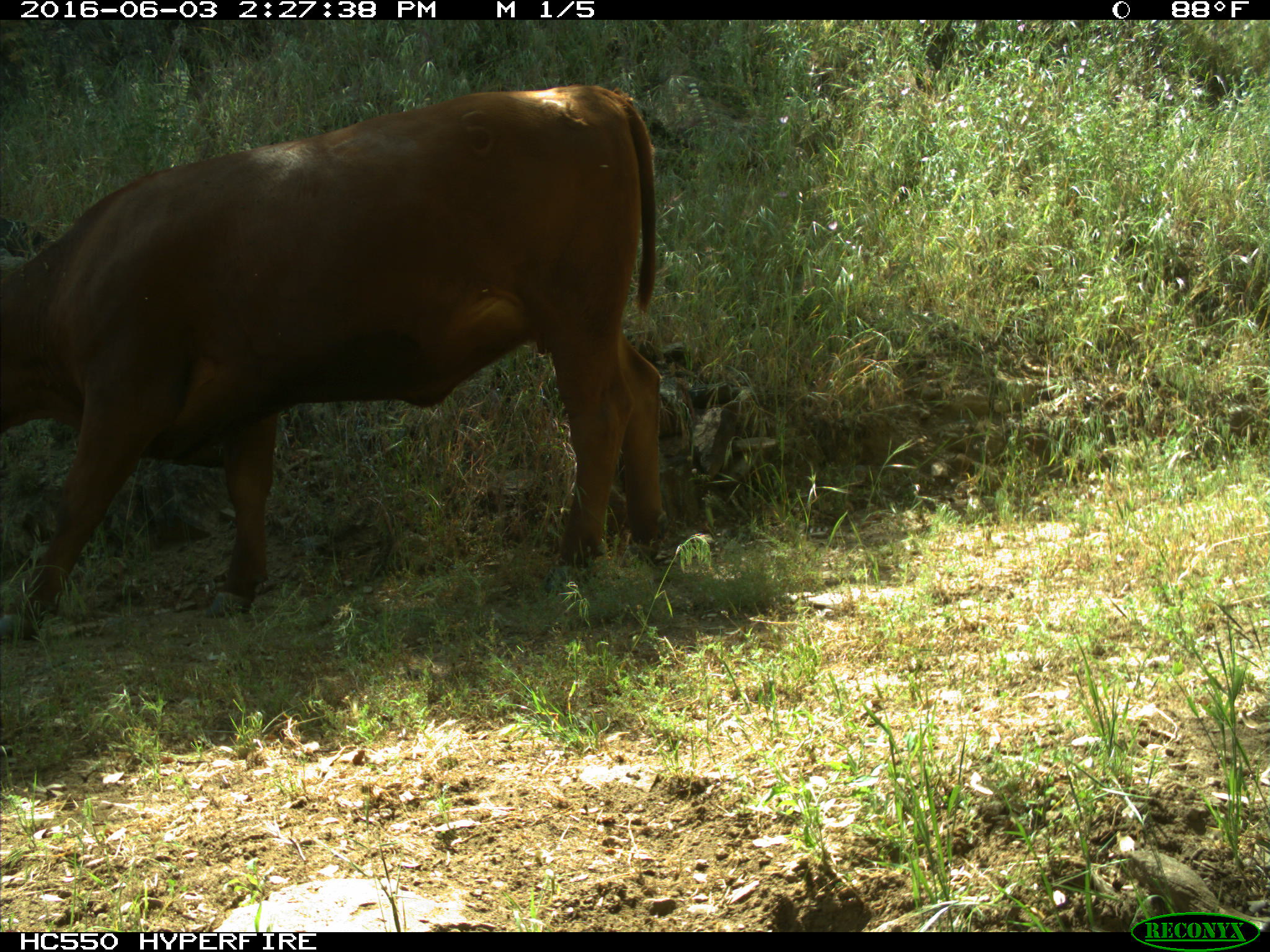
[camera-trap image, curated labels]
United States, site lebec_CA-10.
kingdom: Animalia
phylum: Chordata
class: Mammalia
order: Artiodactyla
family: Bovidae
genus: Bos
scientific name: Bos taurus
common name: domestic cow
Bos taurus (domestic cow).